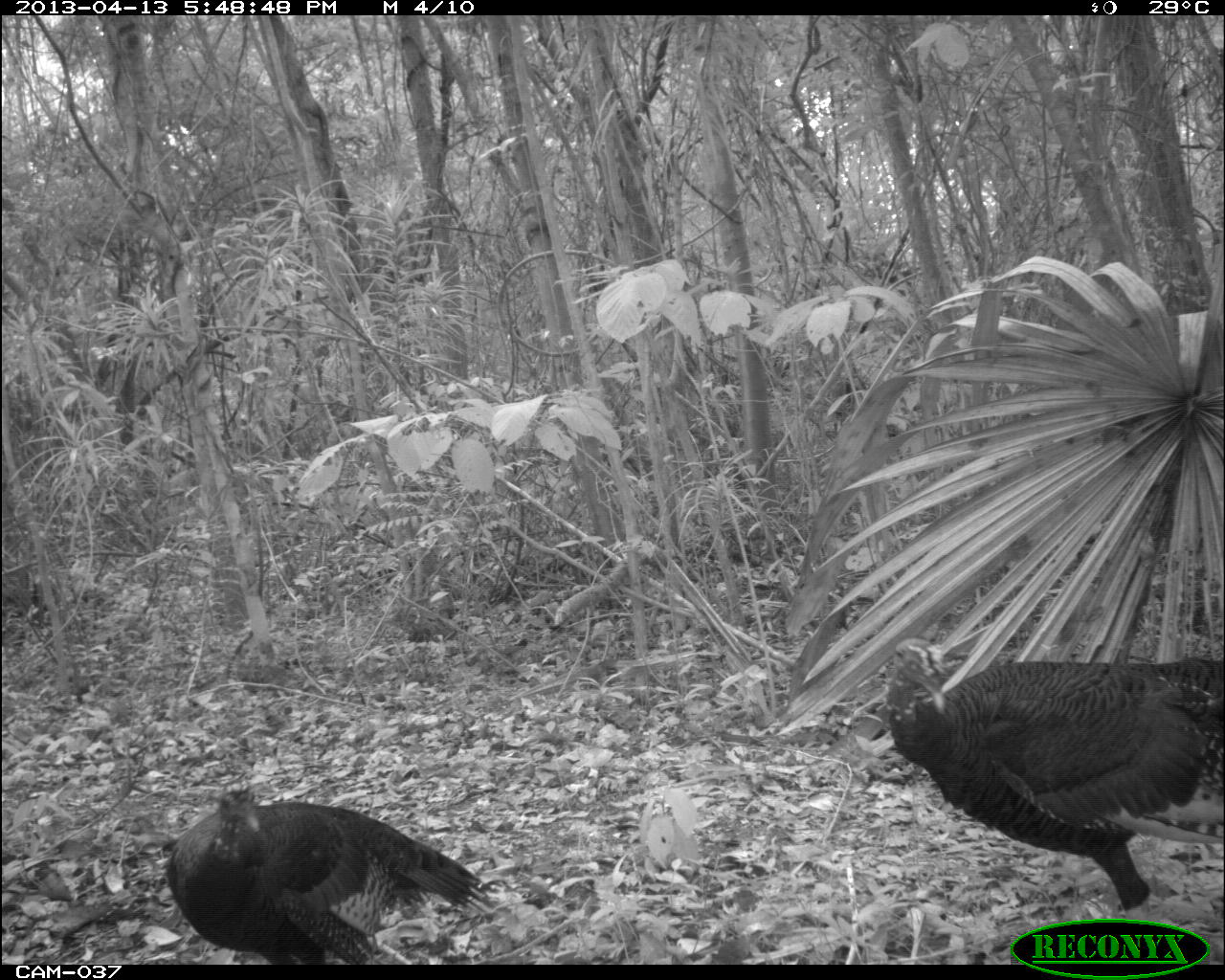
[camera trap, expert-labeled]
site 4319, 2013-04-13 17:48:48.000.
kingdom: Animalia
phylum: Chordata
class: Aves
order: Galliformes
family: Phasianidae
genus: Meleagris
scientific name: Meleagris ocellata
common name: ocellated turkey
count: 3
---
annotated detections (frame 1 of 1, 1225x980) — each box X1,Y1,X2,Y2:
meleagris ocellata: 885,639,1225,963; 166,780,496,964